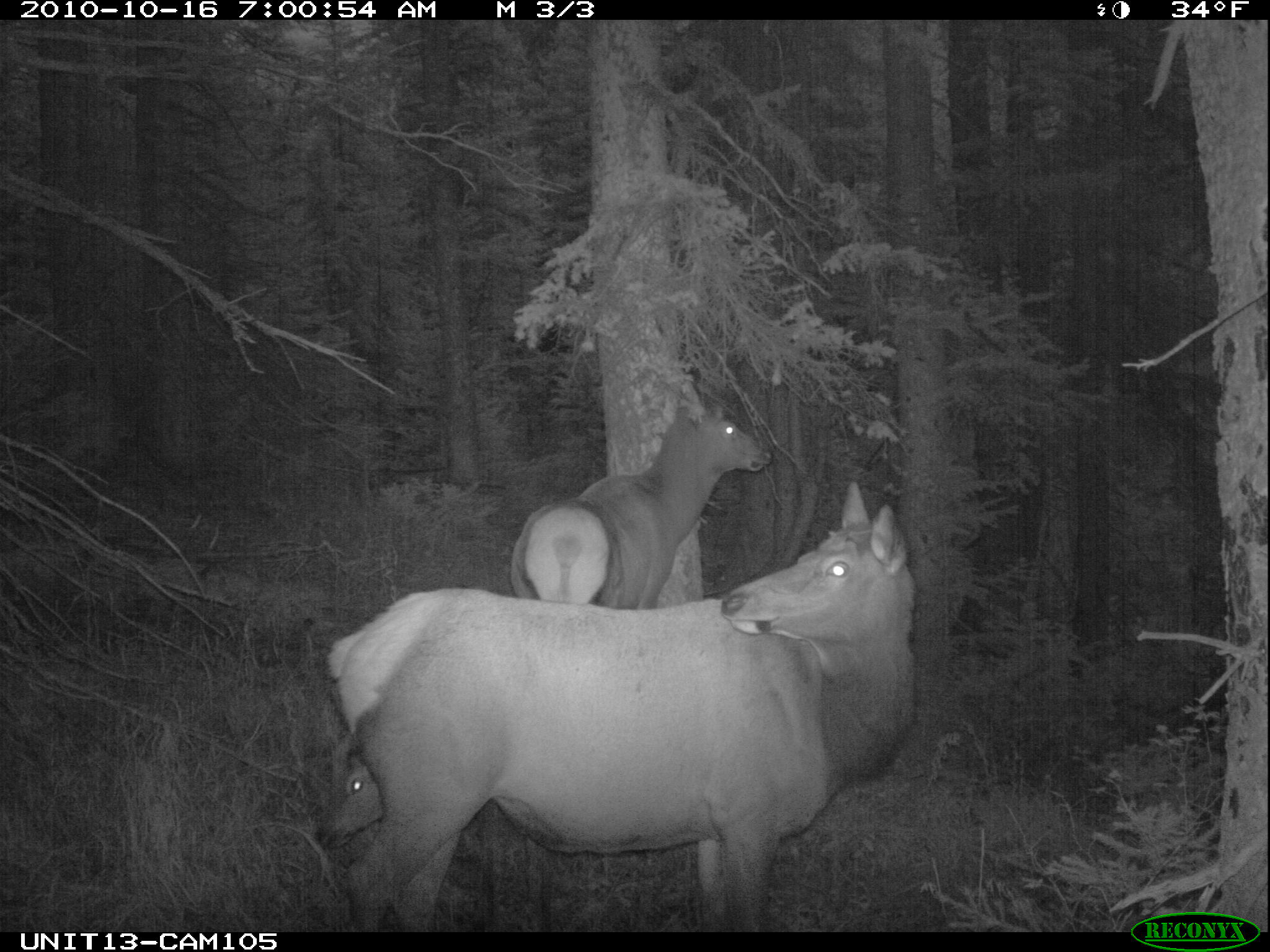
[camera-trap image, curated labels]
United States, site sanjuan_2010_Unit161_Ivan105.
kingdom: Animalia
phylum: Chordata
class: Mammalia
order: Artiodactyla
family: Cervidae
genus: Cervus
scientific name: Cervus elaphus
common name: red deer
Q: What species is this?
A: Cervus elaphus (red deer).